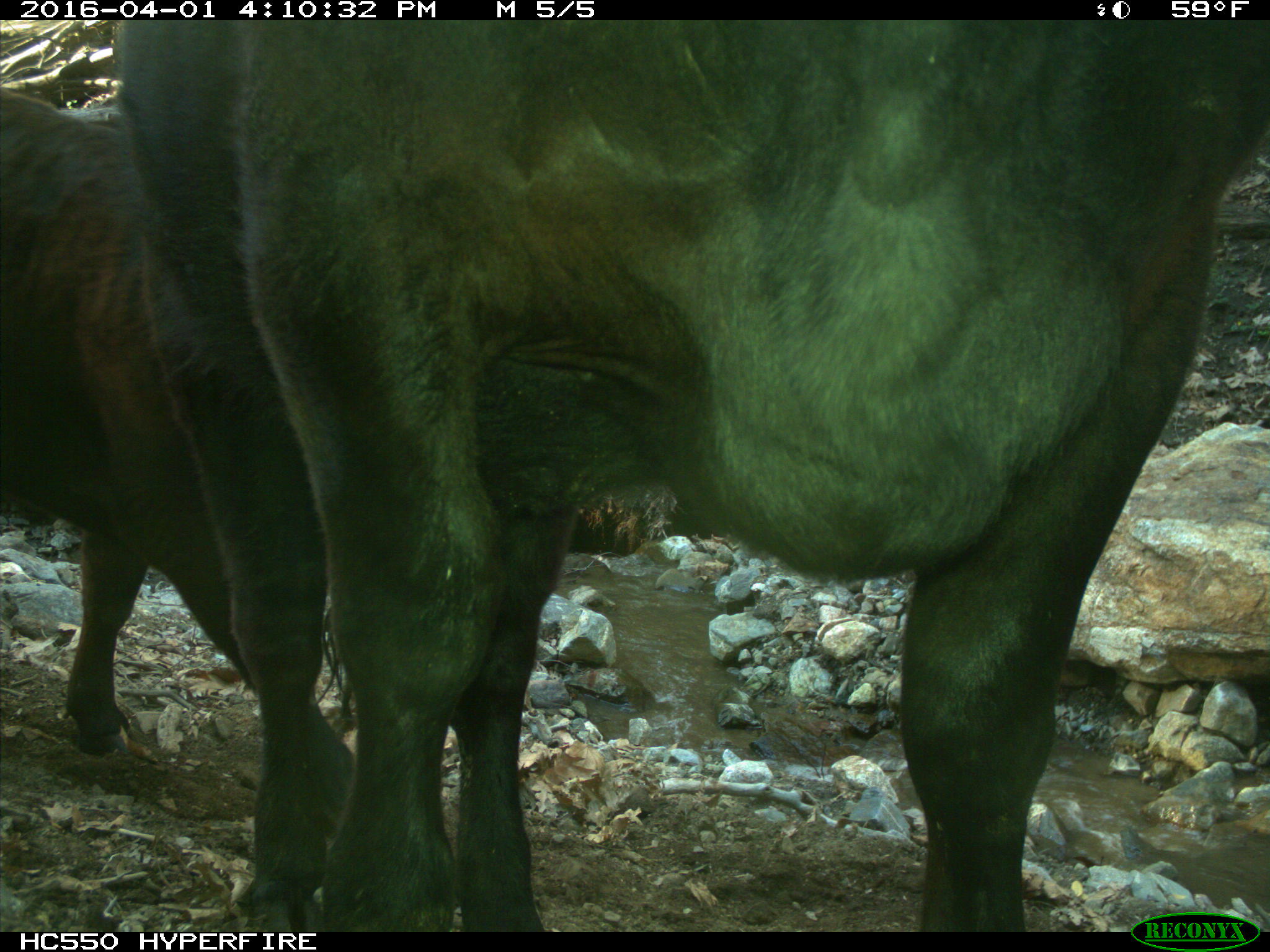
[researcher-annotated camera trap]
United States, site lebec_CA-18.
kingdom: Animalia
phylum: Chordata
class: Mammalia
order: Artiodactyla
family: Bovidae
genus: Bos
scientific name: Bos taurus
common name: domestic cow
Bos taurus (domestic cow).